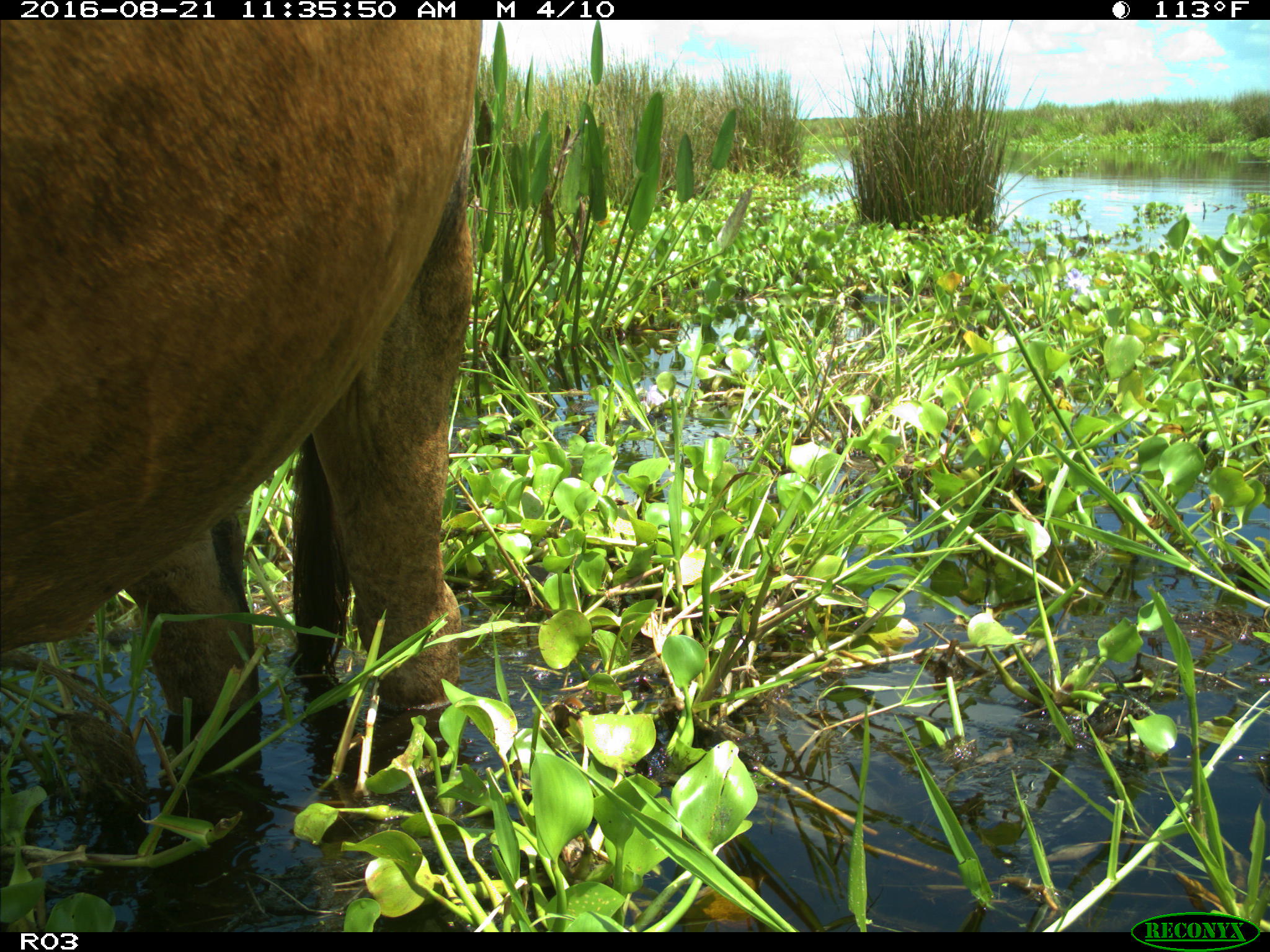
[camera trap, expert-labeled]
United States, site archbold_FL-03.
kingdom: Animalia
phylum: Chordata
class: Mammalia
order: Artiodactyla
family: Bovidae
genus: Bos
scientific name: Bos taurus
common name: domestic cow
Bos taurus (domestic cow).